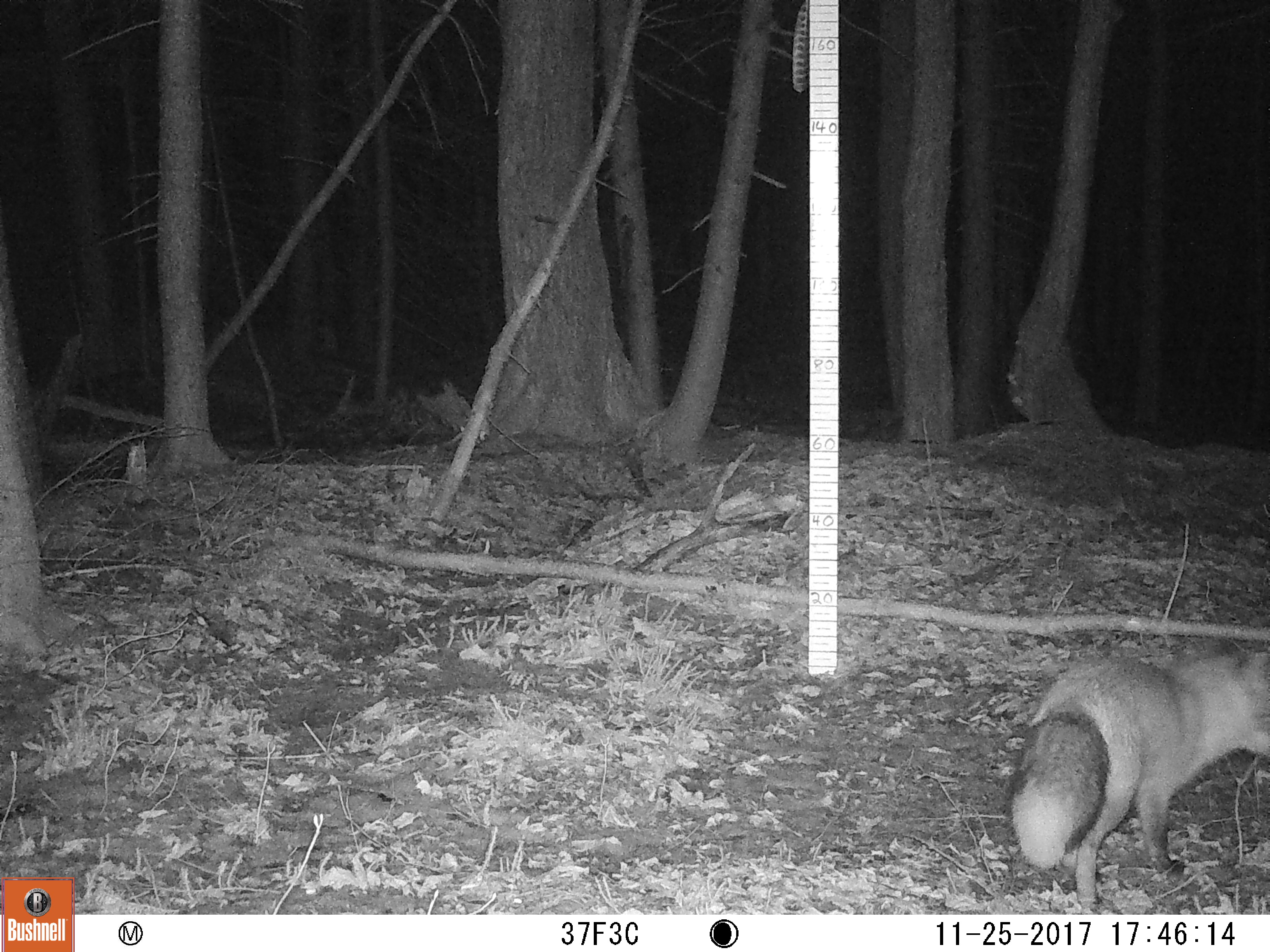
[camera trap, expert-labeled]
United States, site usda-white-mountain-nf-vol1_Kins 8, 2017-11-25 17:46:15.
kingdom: Animalia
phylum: Chordata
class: Mammalia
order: Carnivora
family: Canidae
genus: Vulpes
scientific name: Vulpes vulpes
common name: red fox